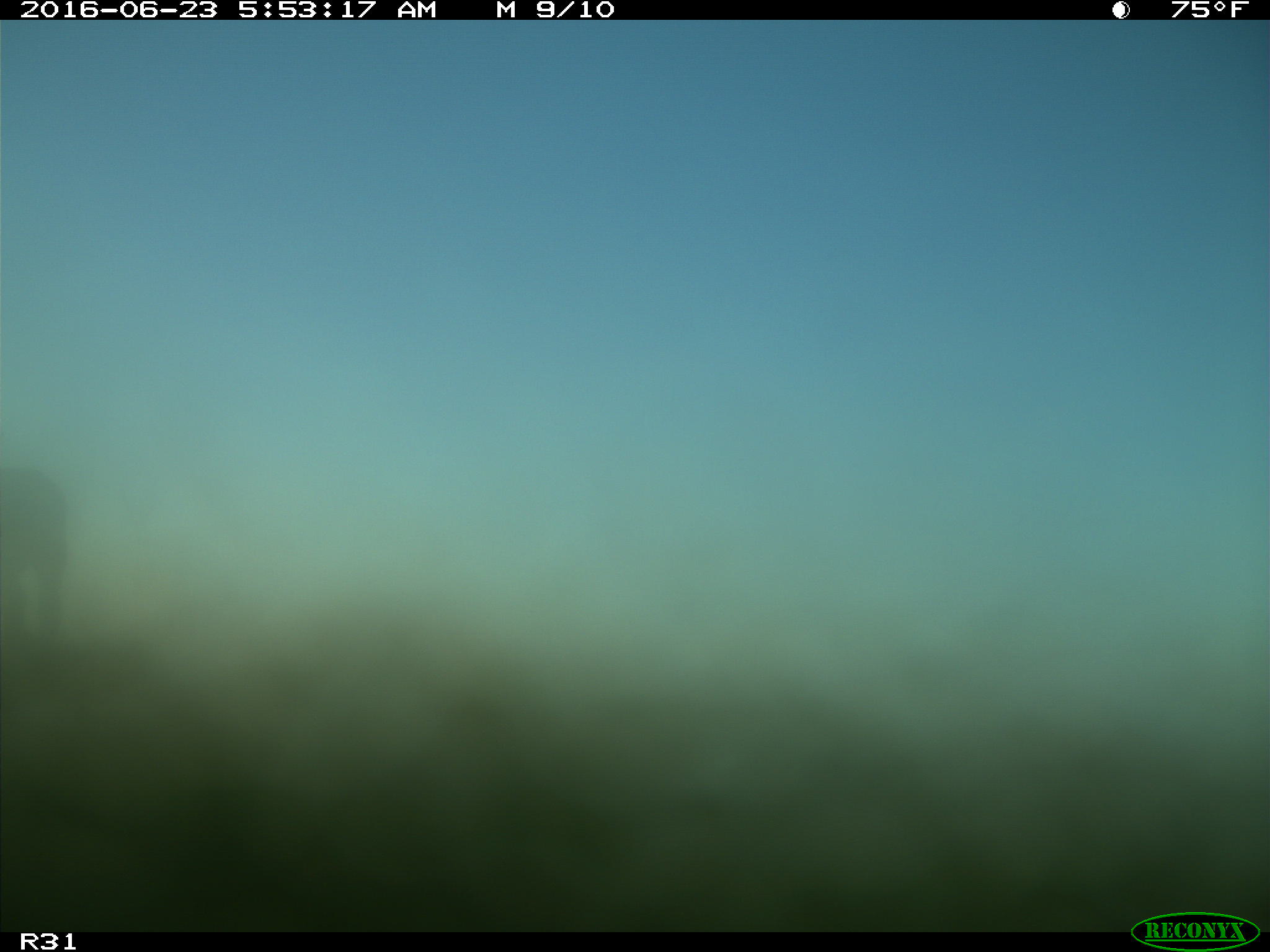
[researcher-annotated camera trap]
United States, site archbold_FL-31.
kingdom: Animalia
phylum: Chordata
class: Mammalia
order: Artiodactyla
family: Bovidae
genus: Bos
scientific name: Bos taurus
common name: domestic cow